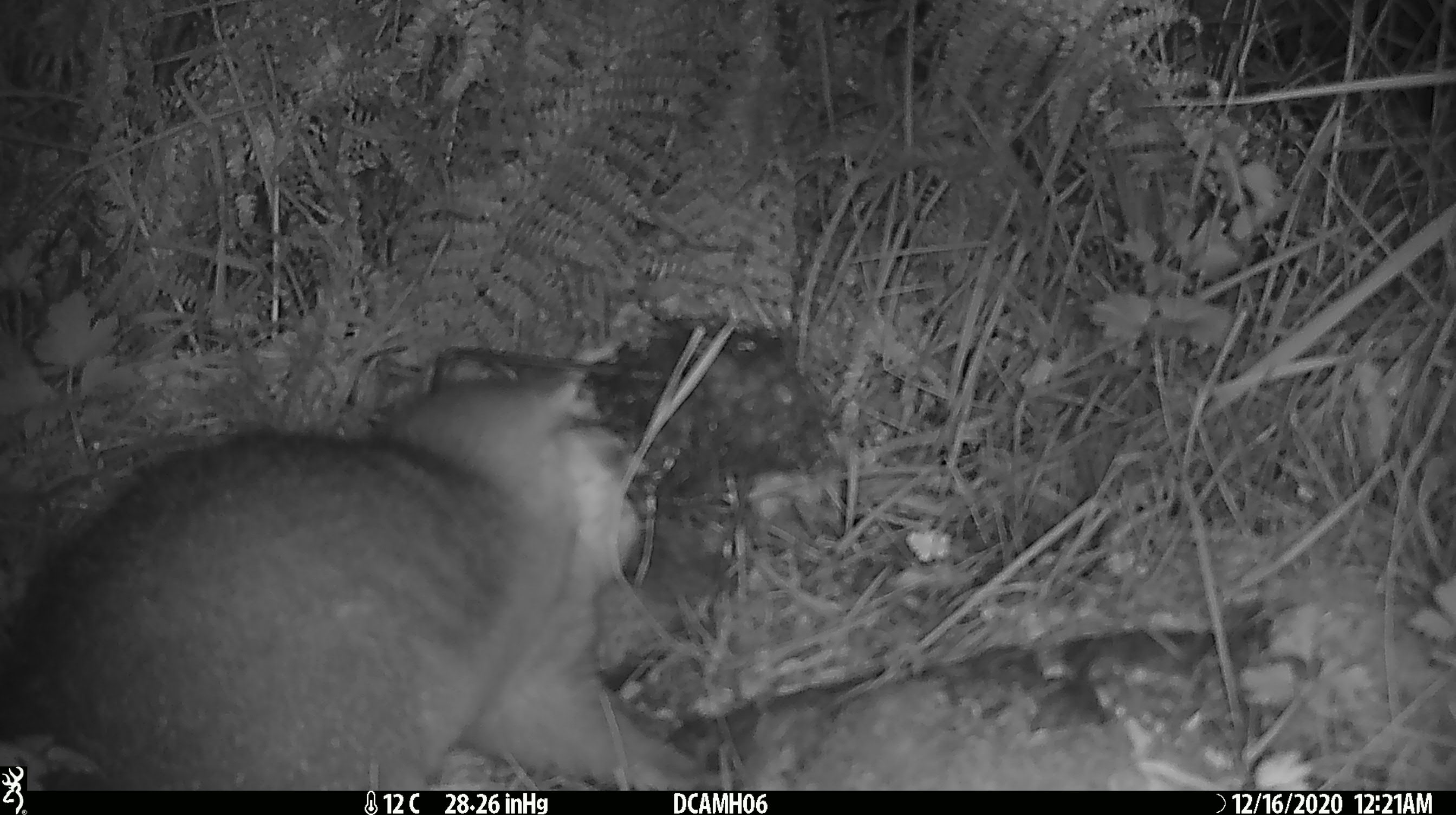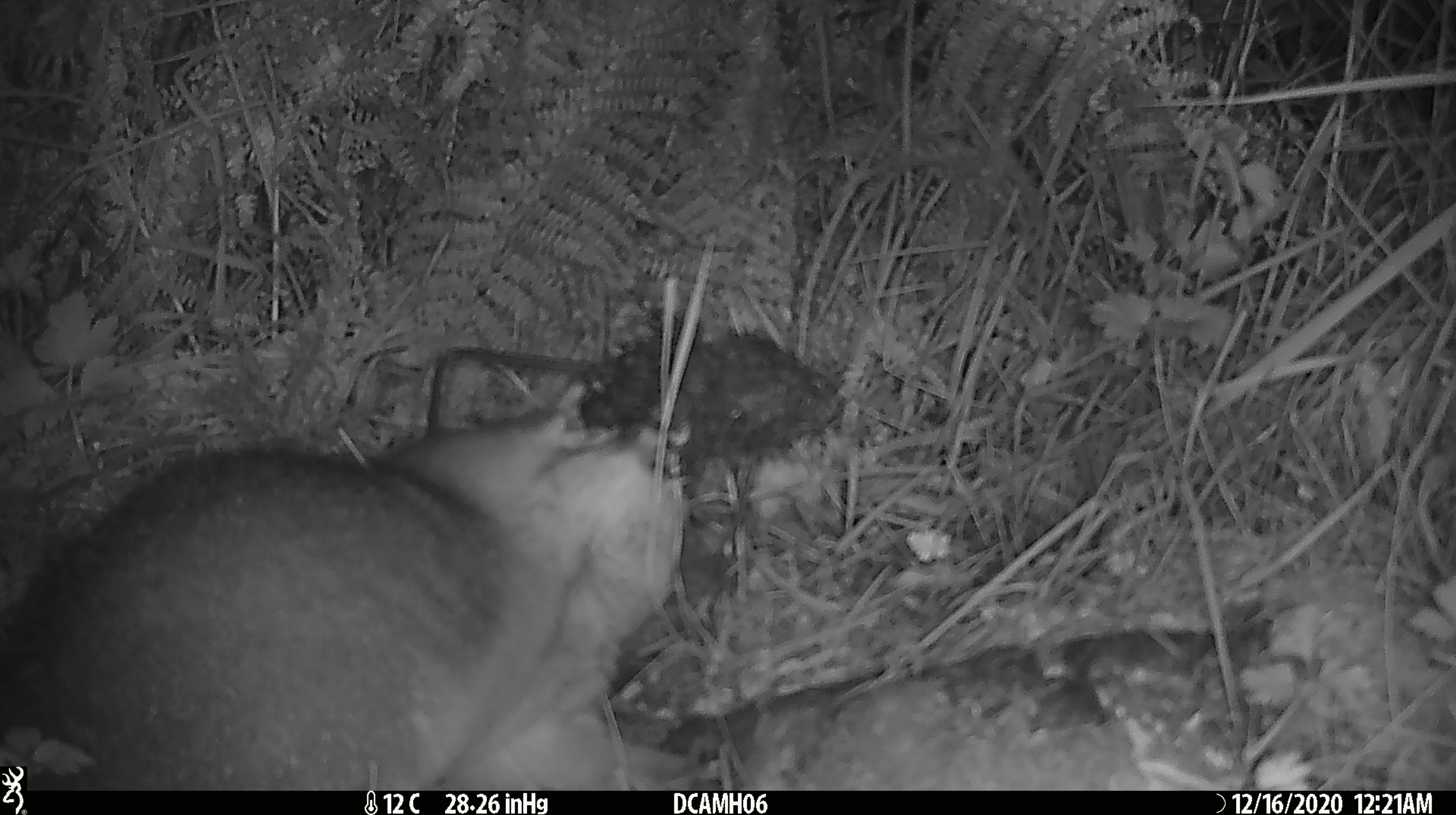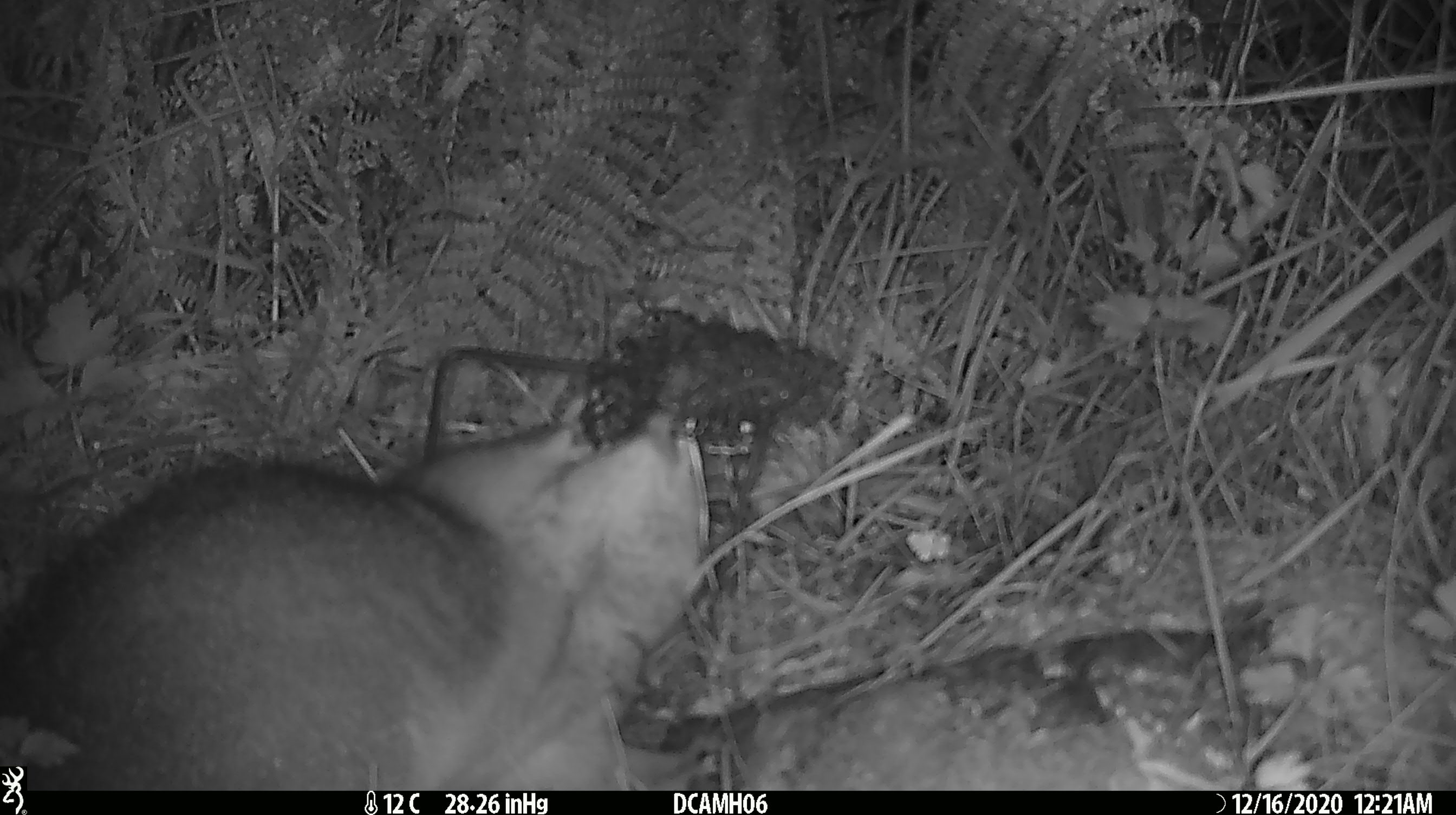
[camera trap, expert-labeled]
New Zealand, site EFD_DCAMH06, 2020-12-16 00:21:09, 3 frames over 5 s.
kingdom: Animalia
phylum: Chordata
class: Mammalia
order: Diprotodontia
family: Phalangeridae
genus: Trichosurus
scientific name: Trichosurus vulpecula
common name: common brushtail possum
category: possum